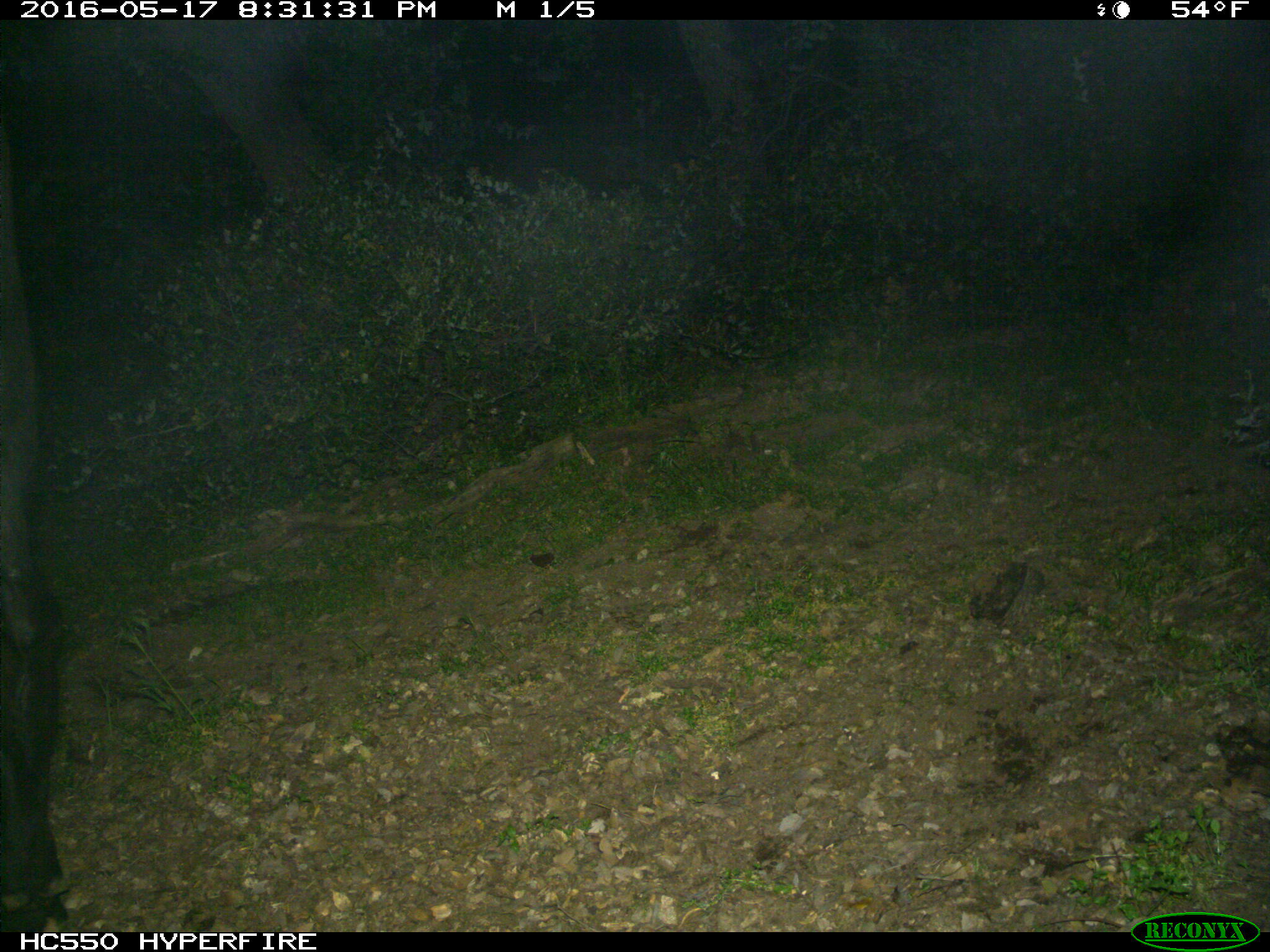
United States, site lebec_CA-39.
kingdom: Animalia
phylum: Chordata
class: Mammalia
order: Artiodactyla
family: Bovidae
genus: Bos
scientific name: Bos taurus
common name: domestic cow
Bos taurus (domestic cow).